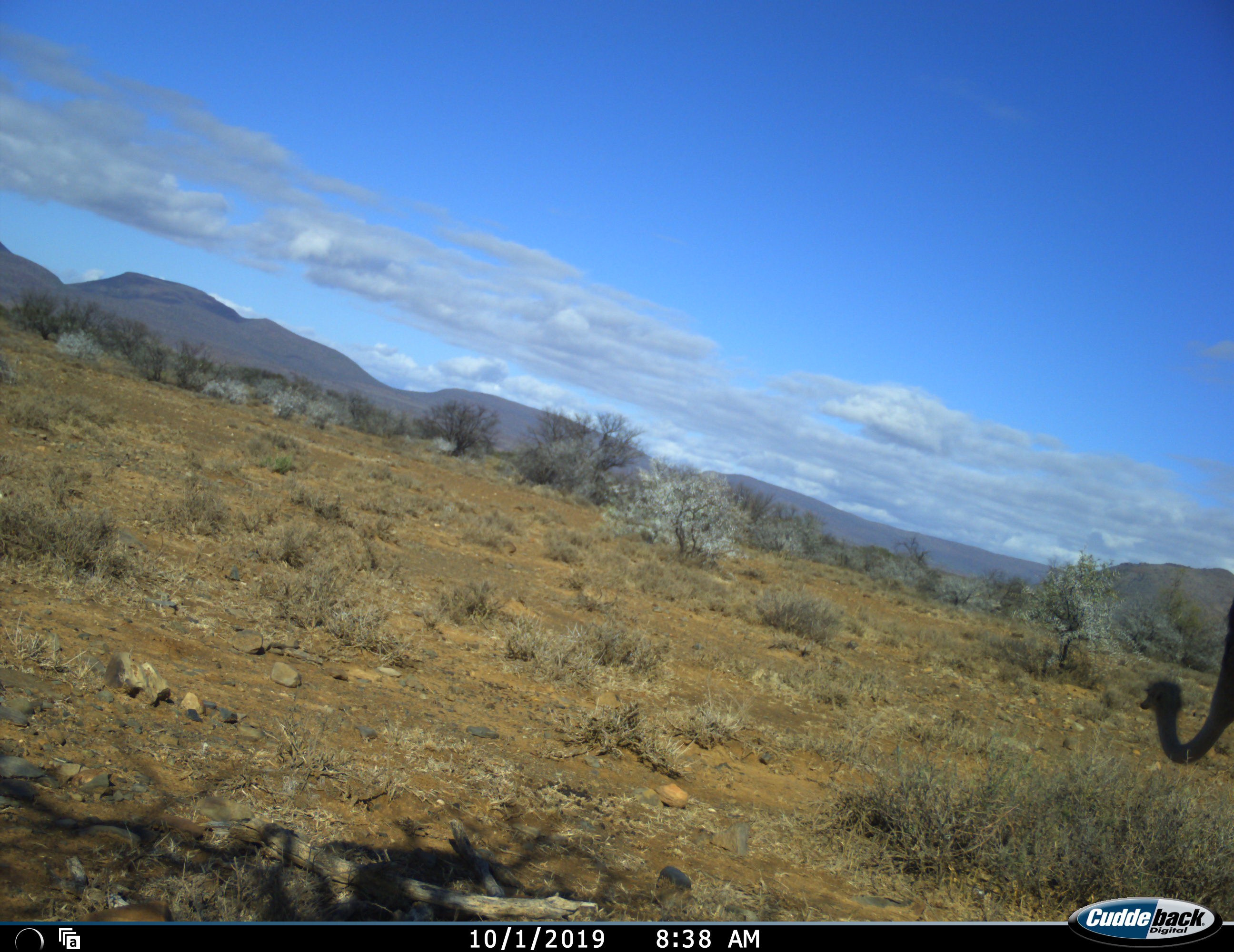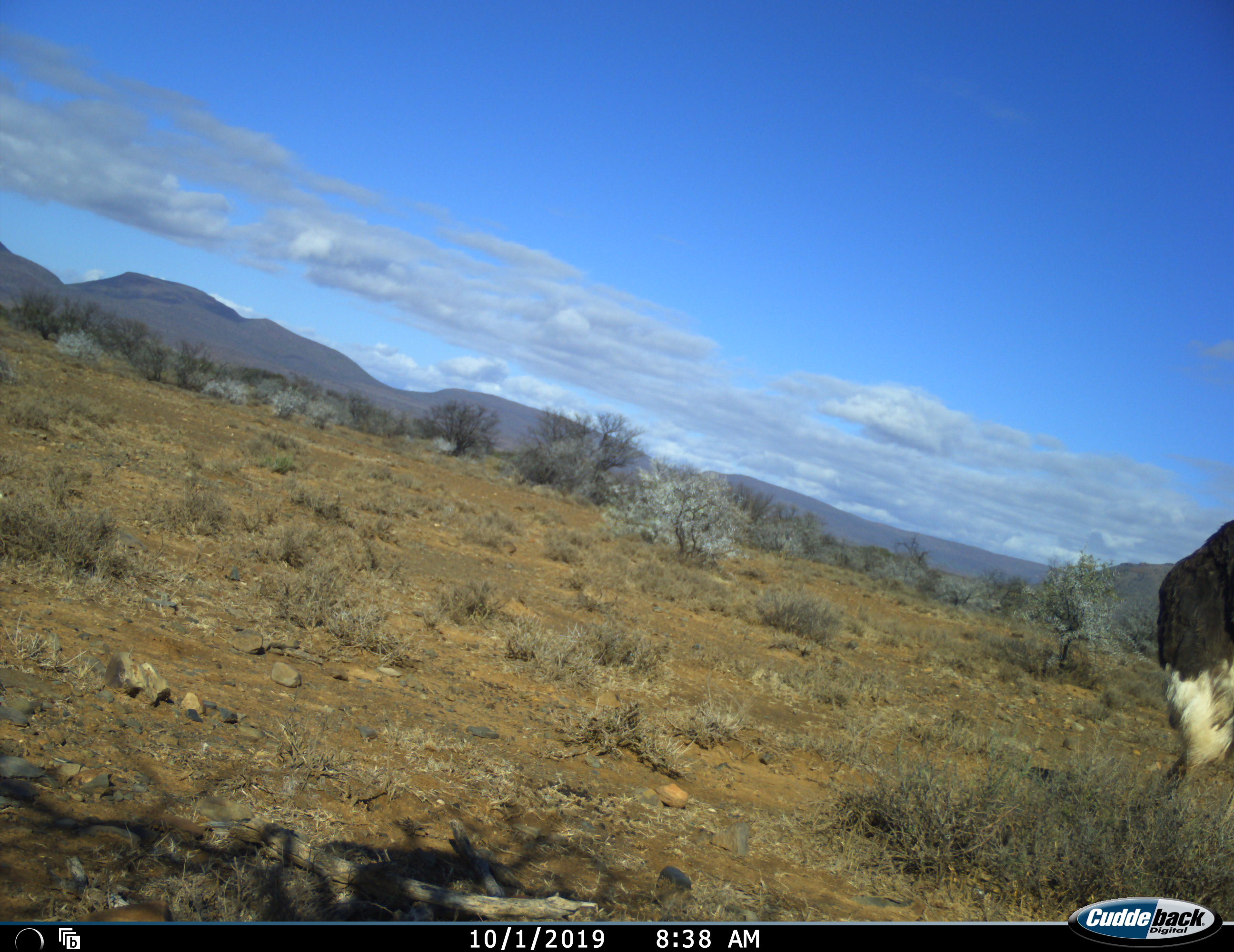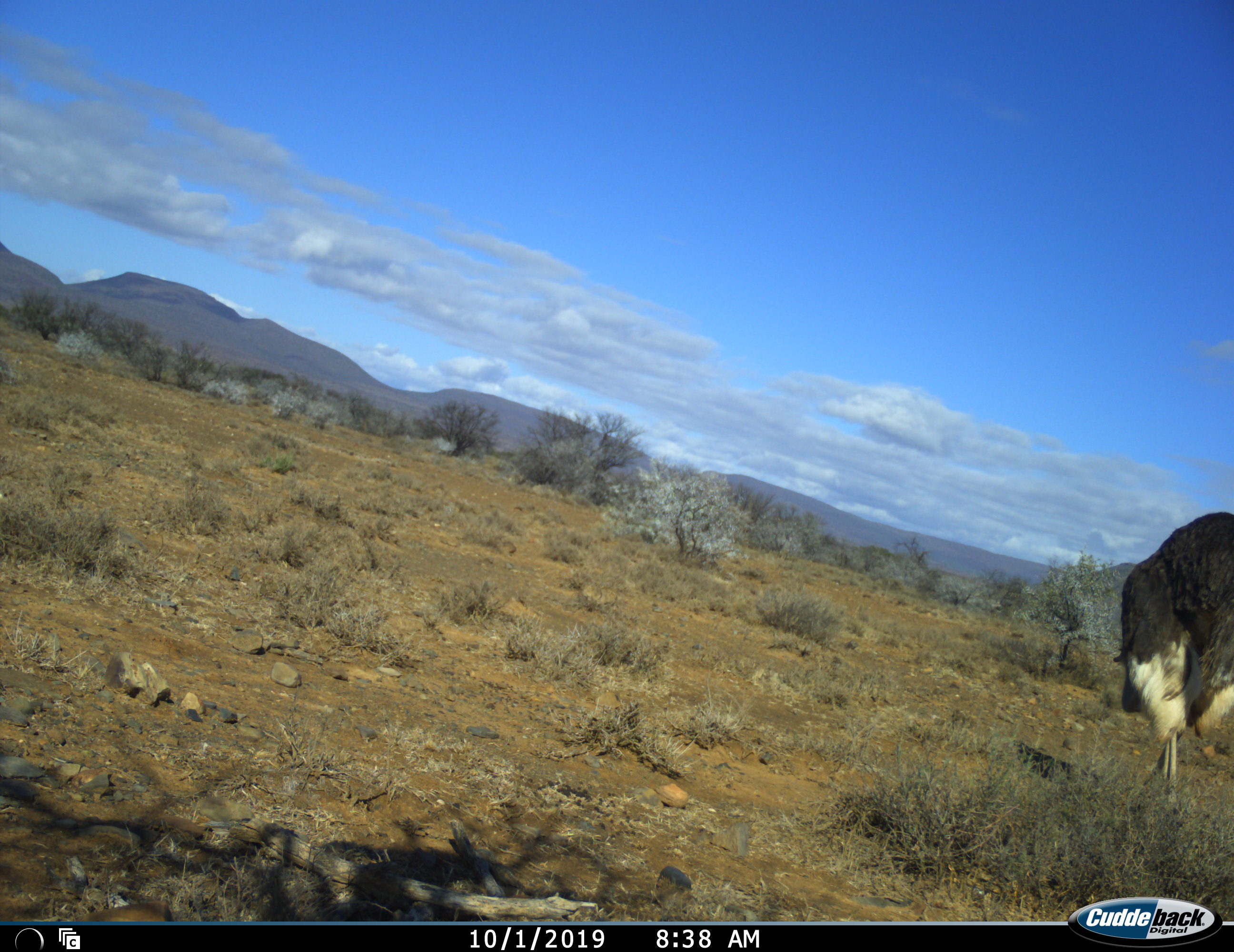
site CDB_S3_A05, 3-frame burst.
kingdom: Animalia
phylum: Chordata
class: Aves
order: Struthioniformes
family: Struthionidae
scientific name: Struthionidae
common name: ostrich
Ostrich (Struthionidae), count 1. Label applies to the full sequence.